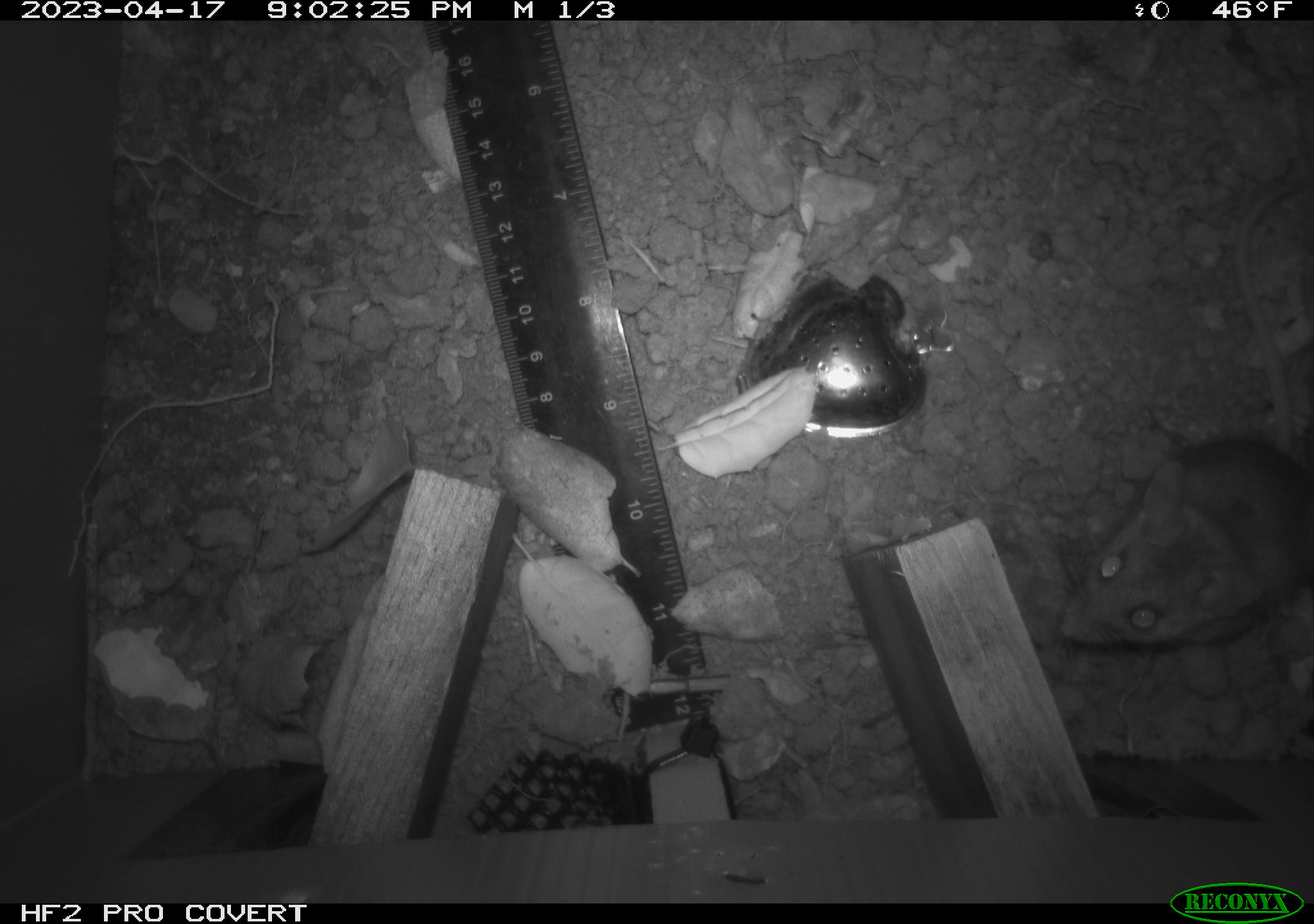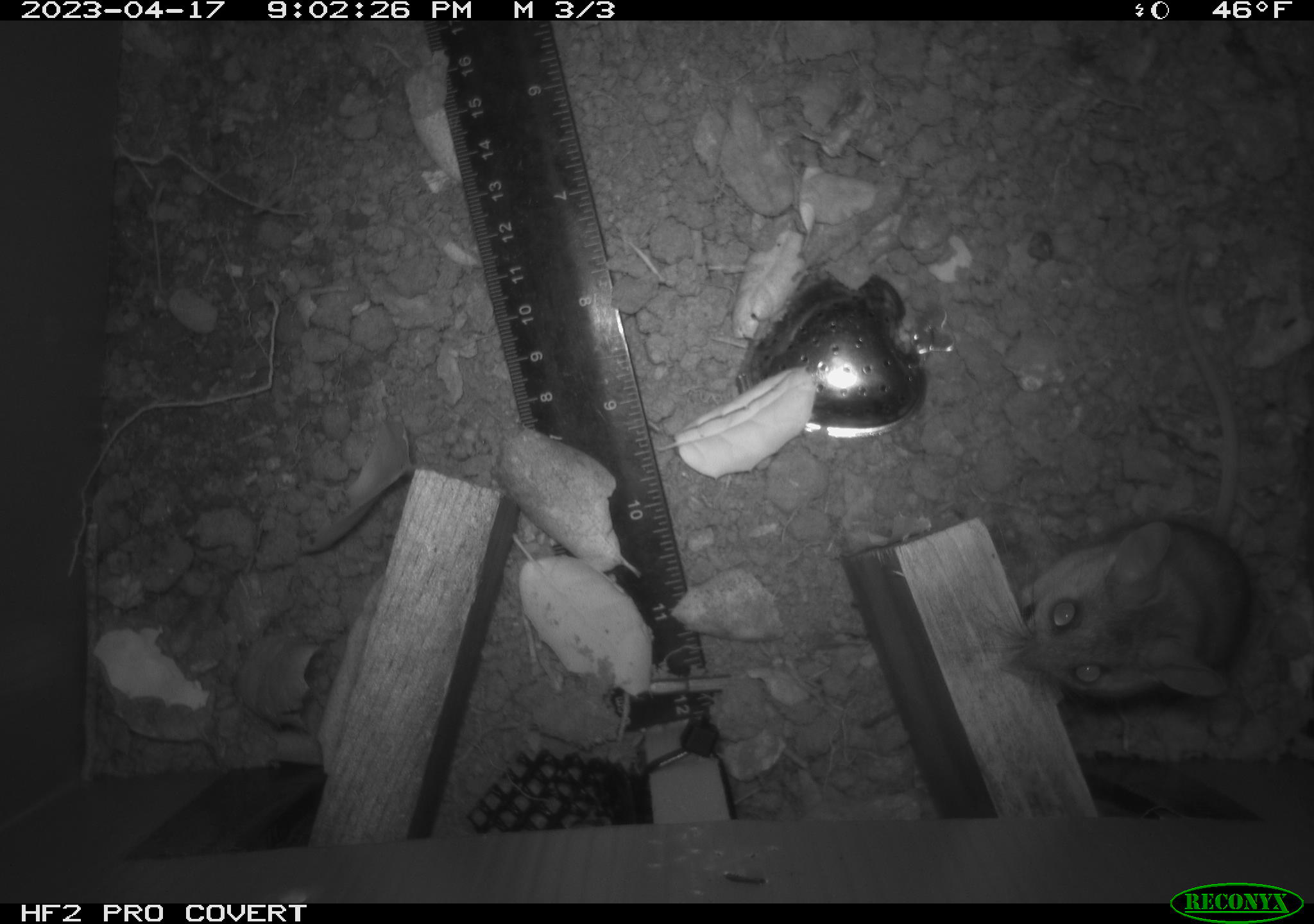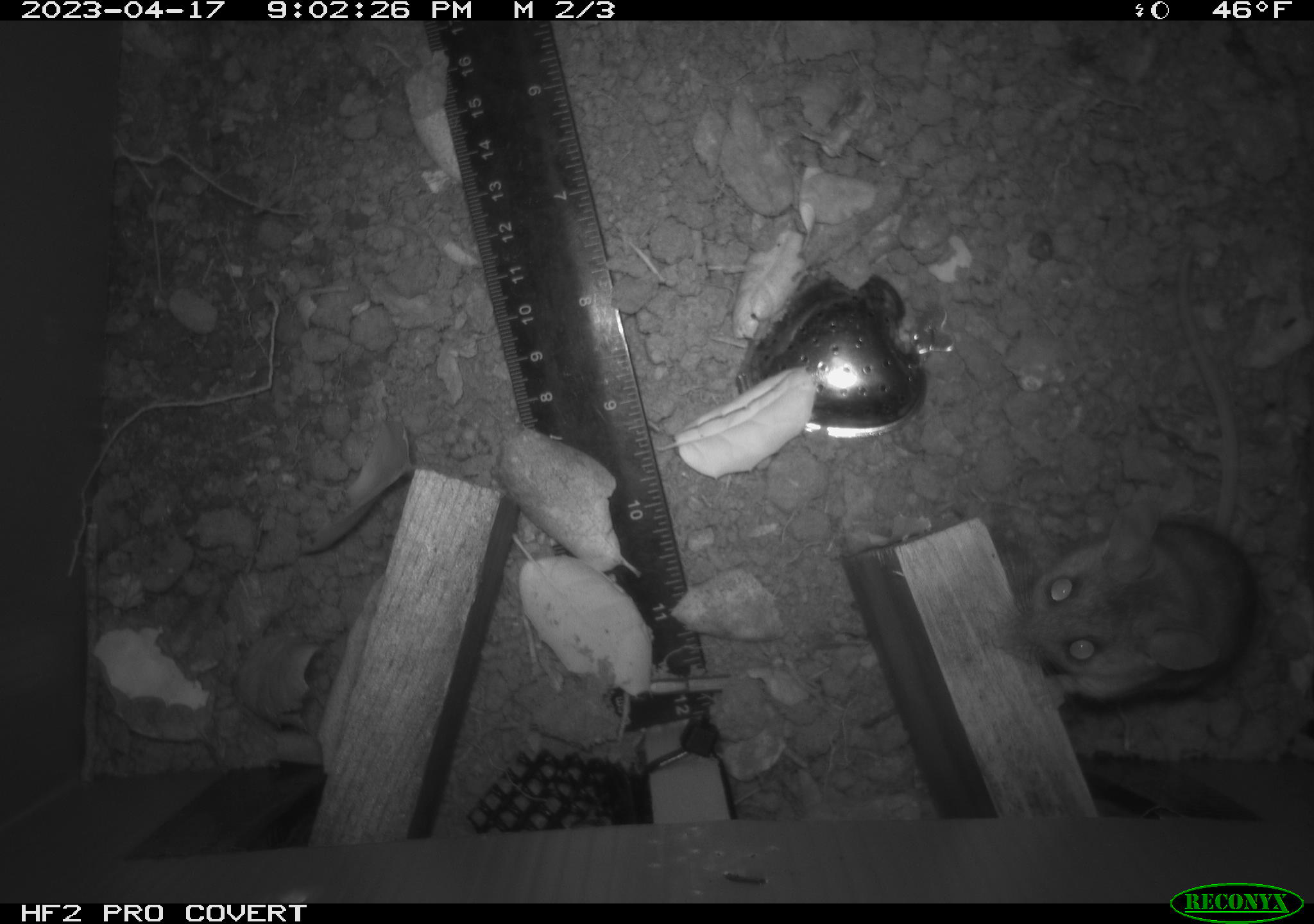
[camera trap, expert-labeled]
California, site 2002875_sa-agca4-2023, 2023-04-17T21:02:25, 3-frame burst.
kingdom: Animalia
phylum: Chordata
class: Mammalia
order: Rodentia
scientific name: Rodentia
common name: mouse species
Mouse species (Rodentia).